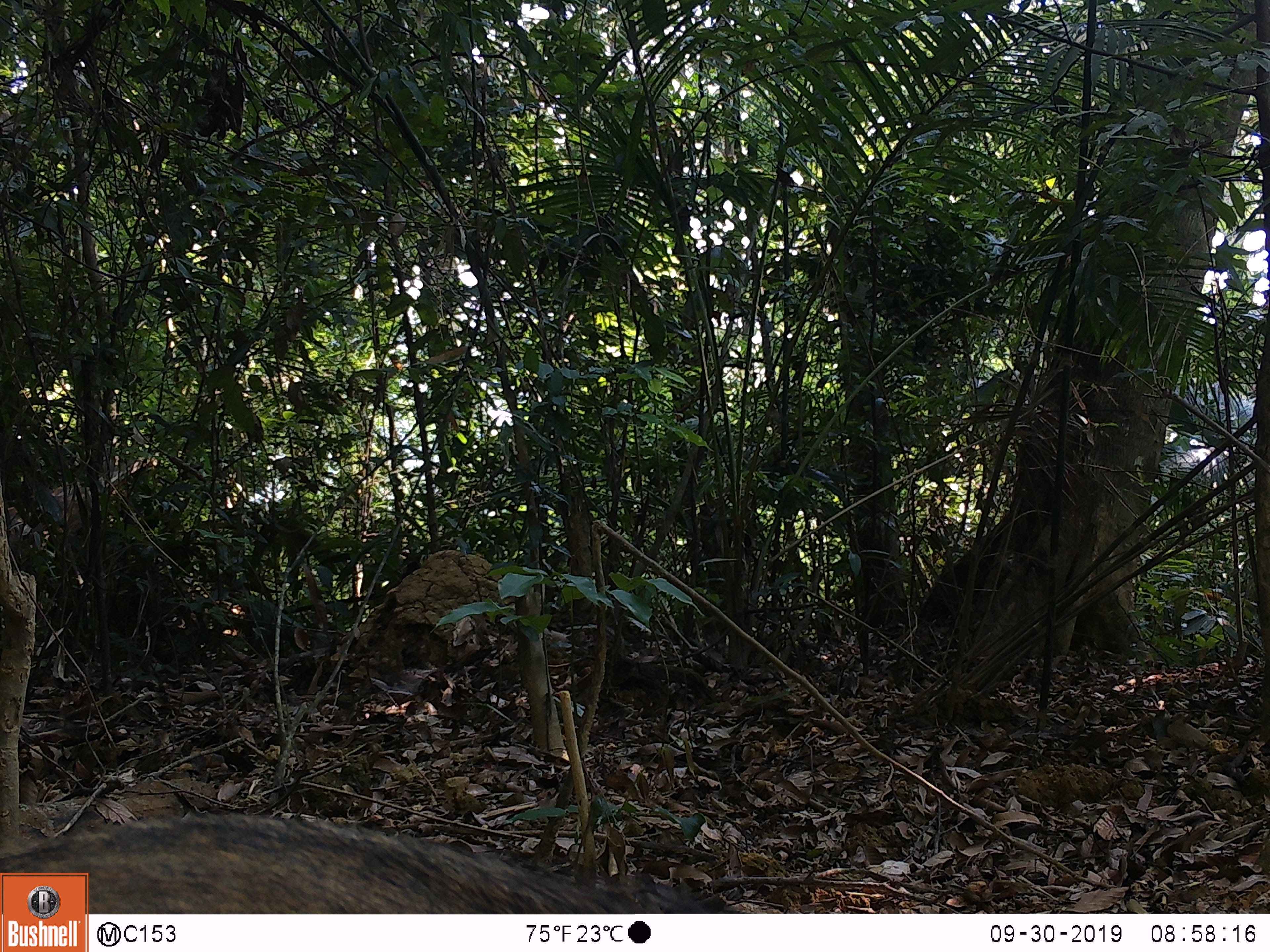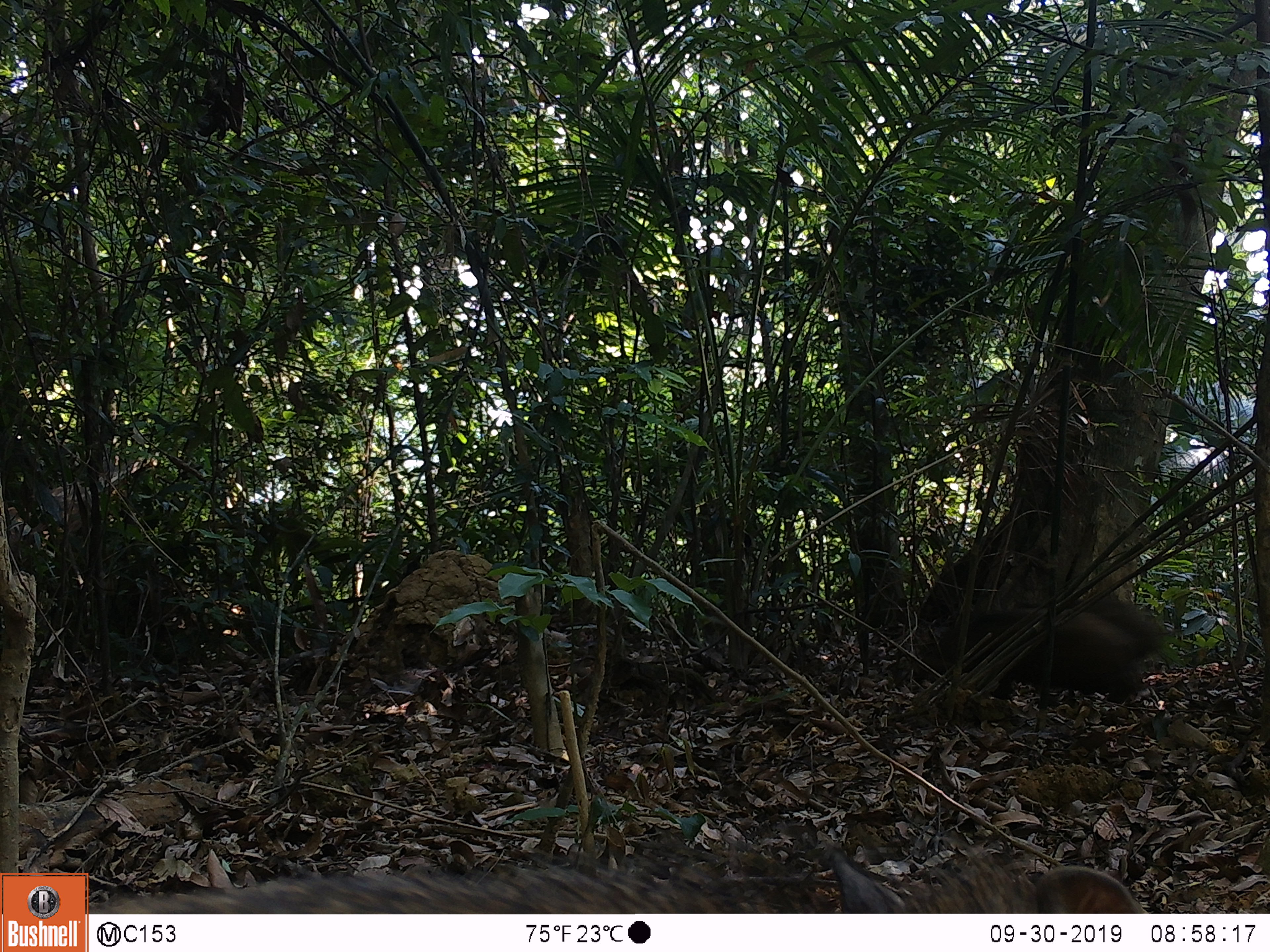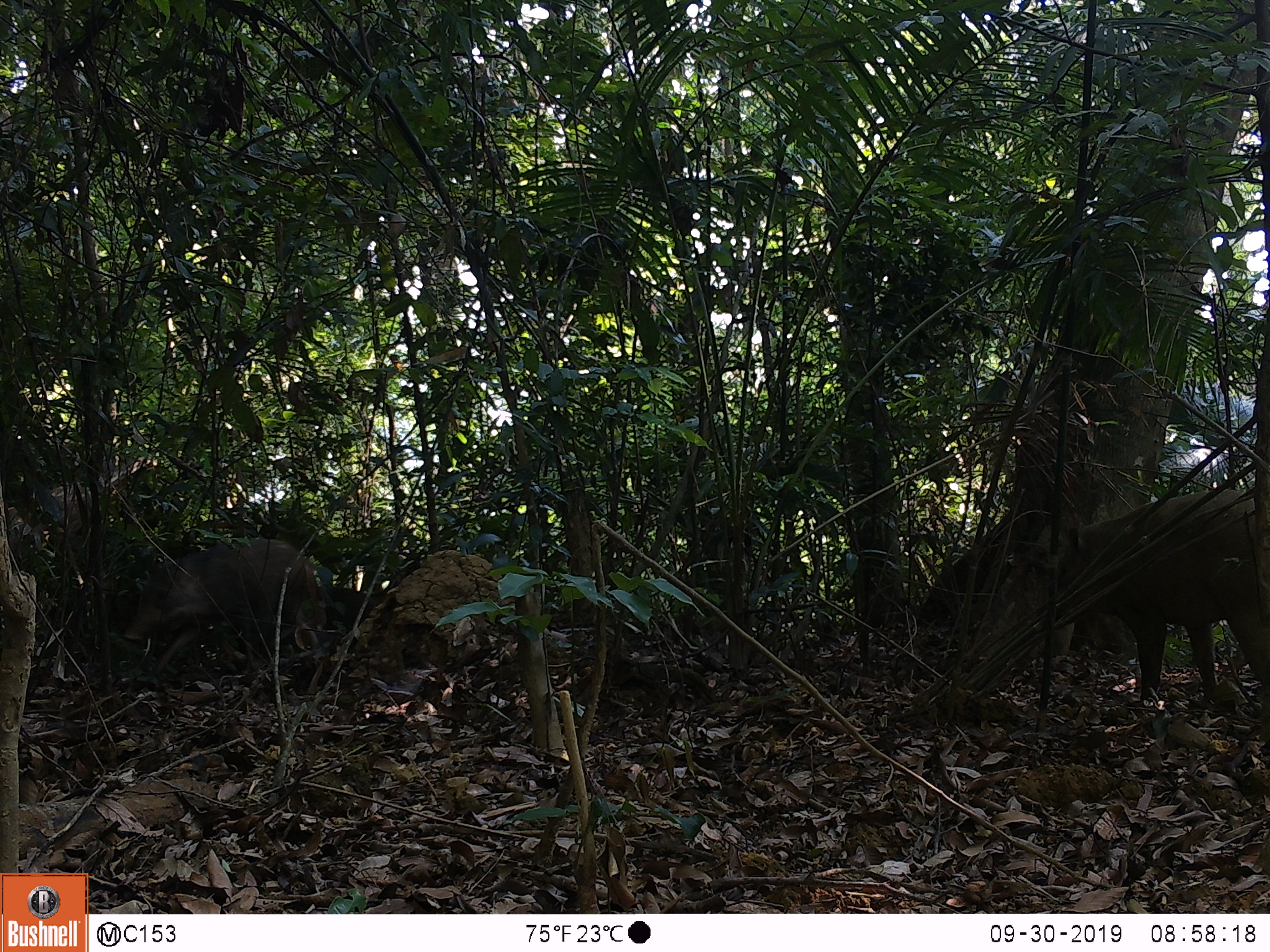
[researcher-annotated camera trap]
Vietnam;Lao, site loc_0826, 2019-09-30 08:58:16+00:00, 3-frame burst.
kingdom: Animalia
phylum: Chordata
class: Mammalia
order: Artiodactyla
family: Suidae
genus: Sus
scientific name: Sus scrofa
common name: eurasian wild pig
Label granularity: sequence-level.